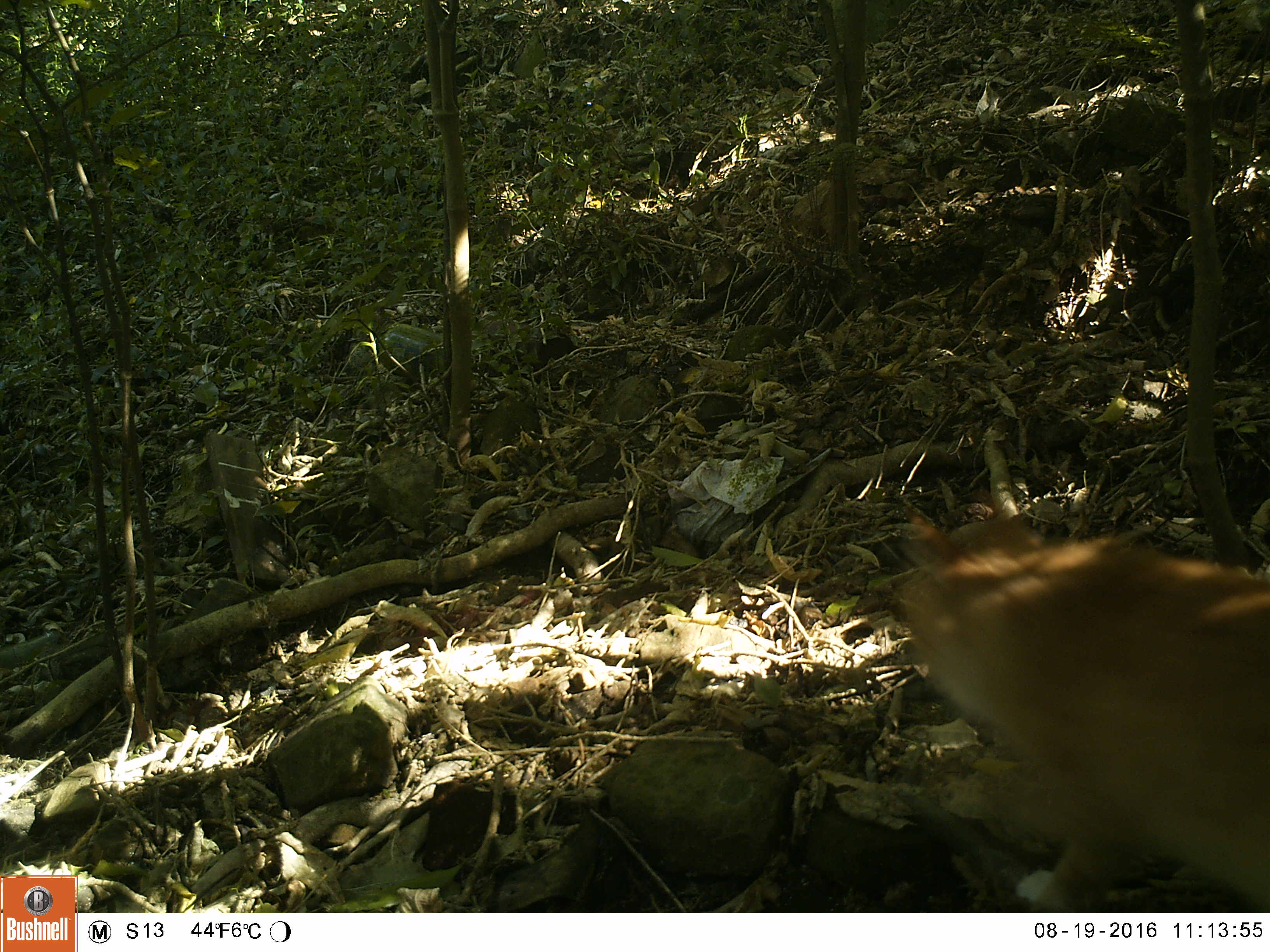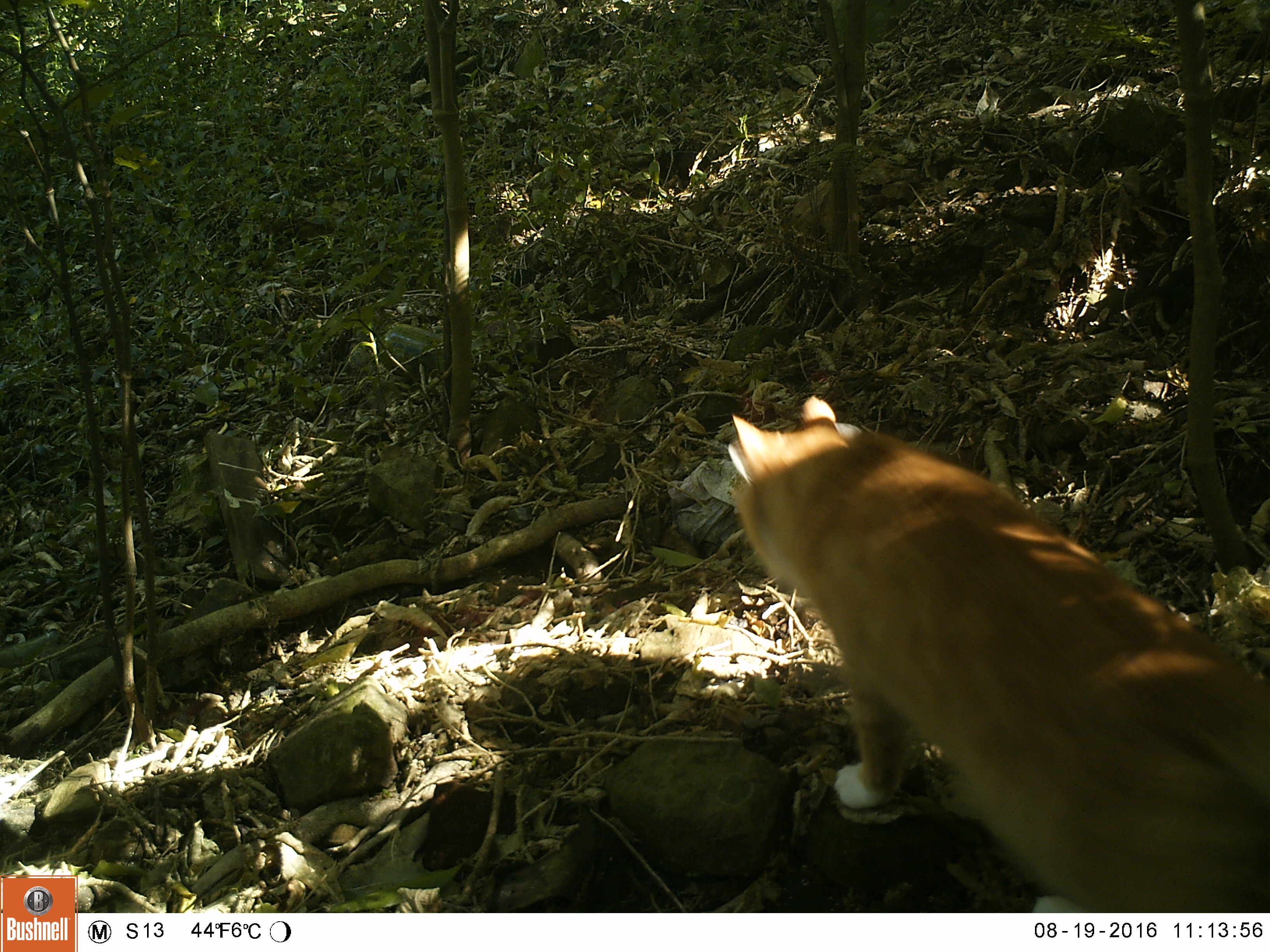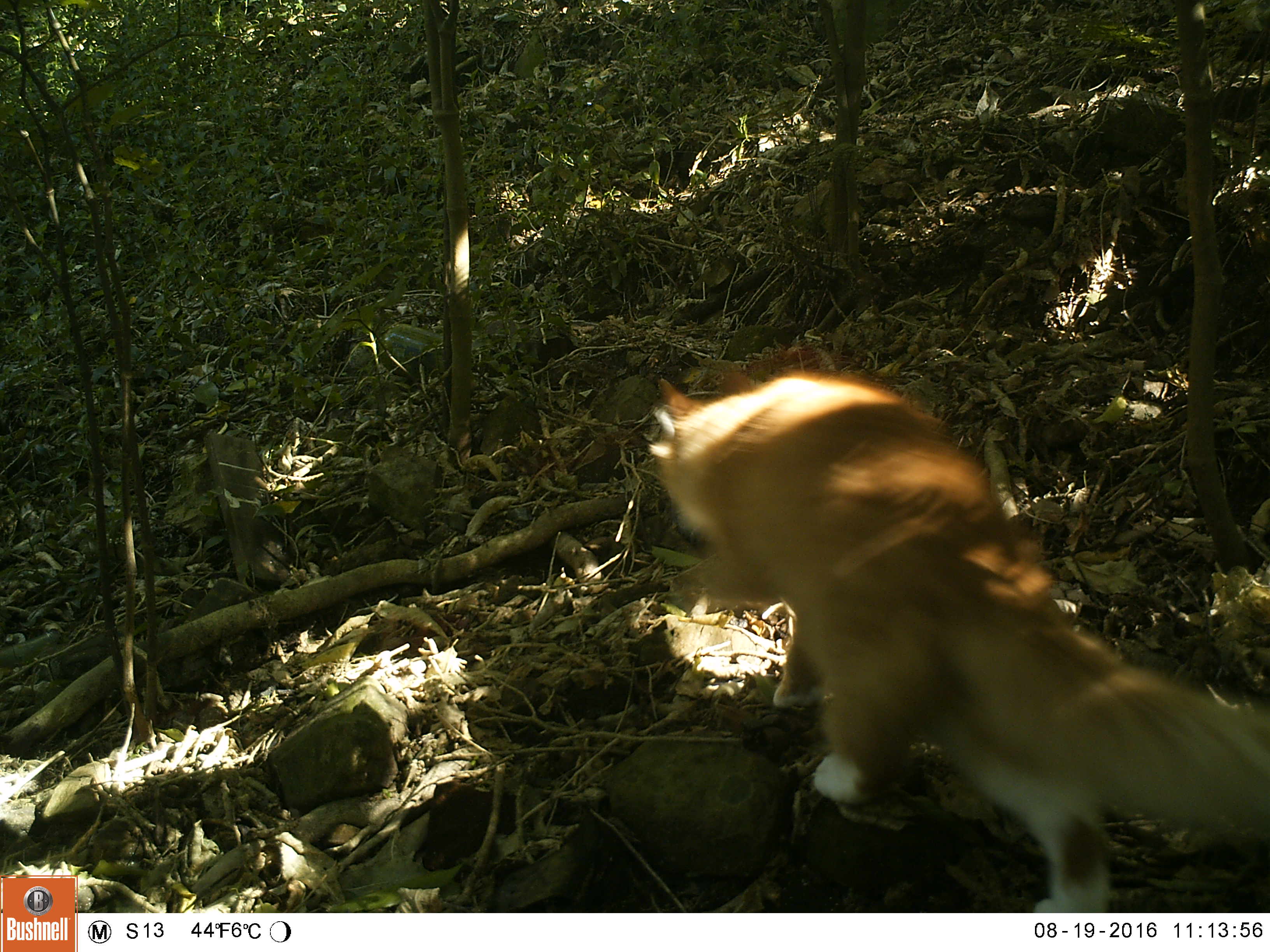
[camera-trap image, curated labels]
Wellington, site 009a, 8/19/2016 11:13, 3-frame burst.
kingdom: Animalia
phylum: Chordata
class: Mammalia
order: Carnivora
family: Felidae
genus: Felis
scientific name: Felis catus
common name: cat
Cat (Felis catus).